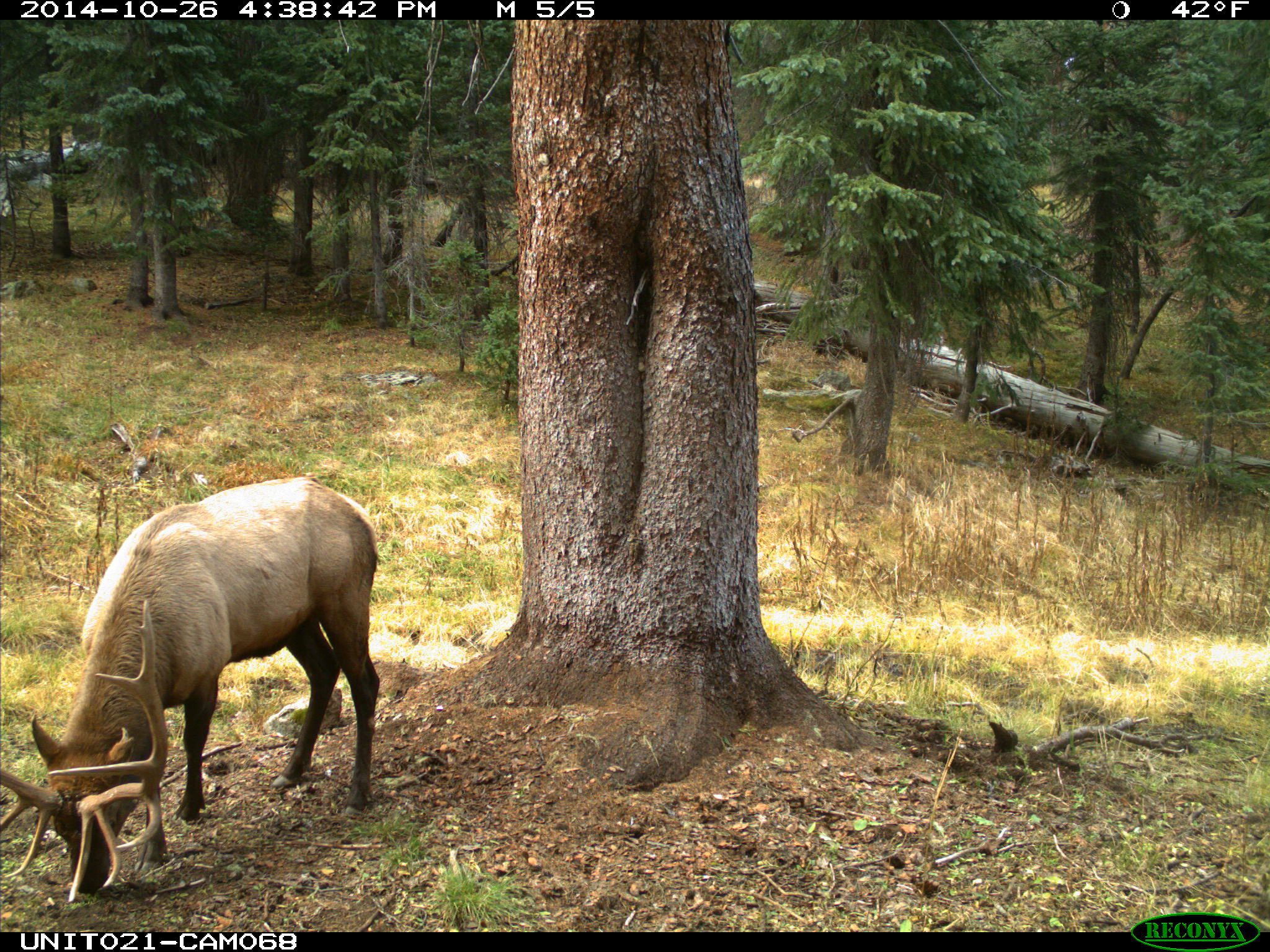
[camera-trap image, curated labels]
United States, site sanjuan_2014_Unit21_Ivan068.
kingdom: Animalia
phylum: Chordata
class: Mammalia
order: Artiodactyla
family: Cervidae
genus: Cervus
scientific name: Cervus elaphus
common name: red deer